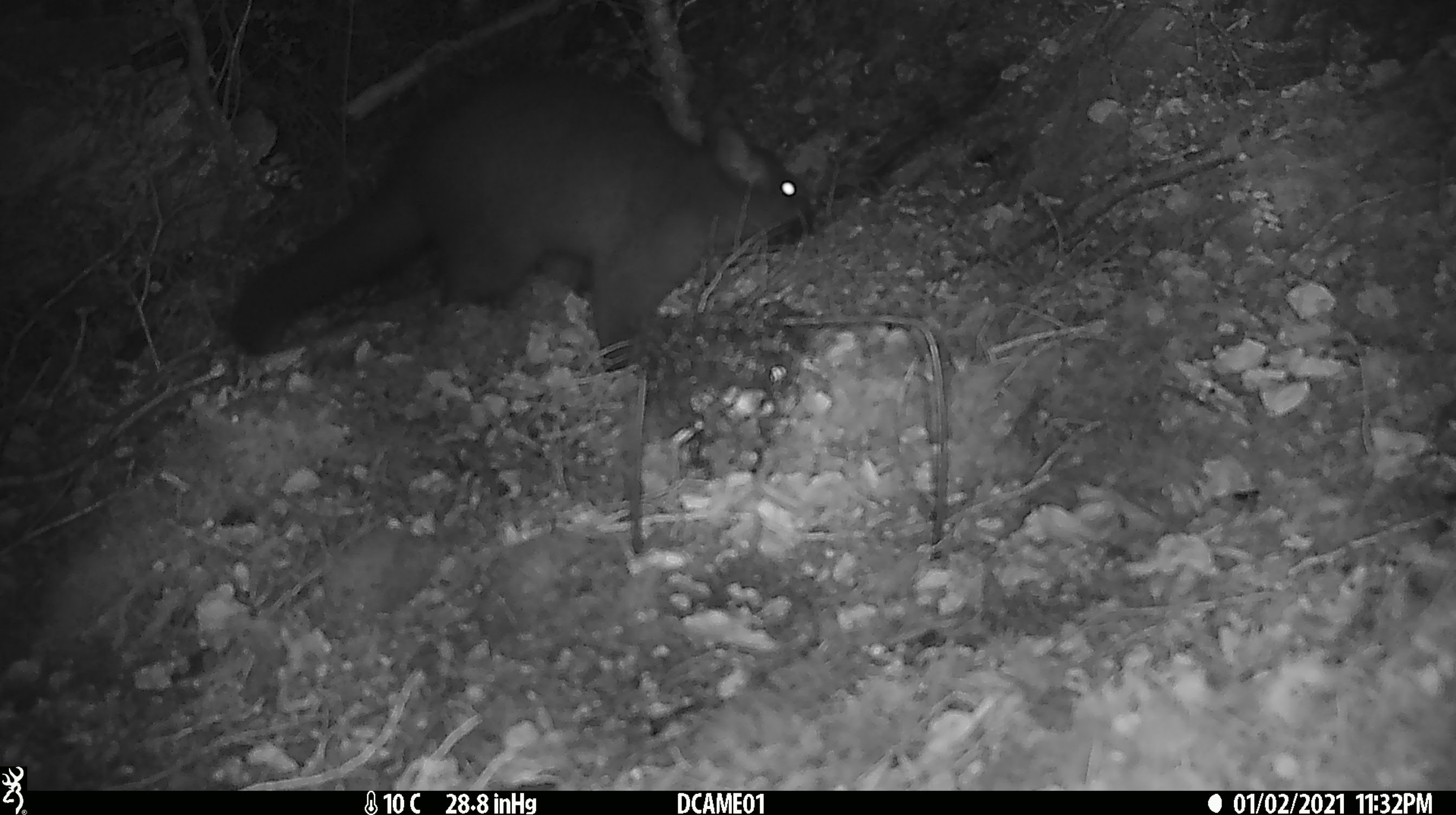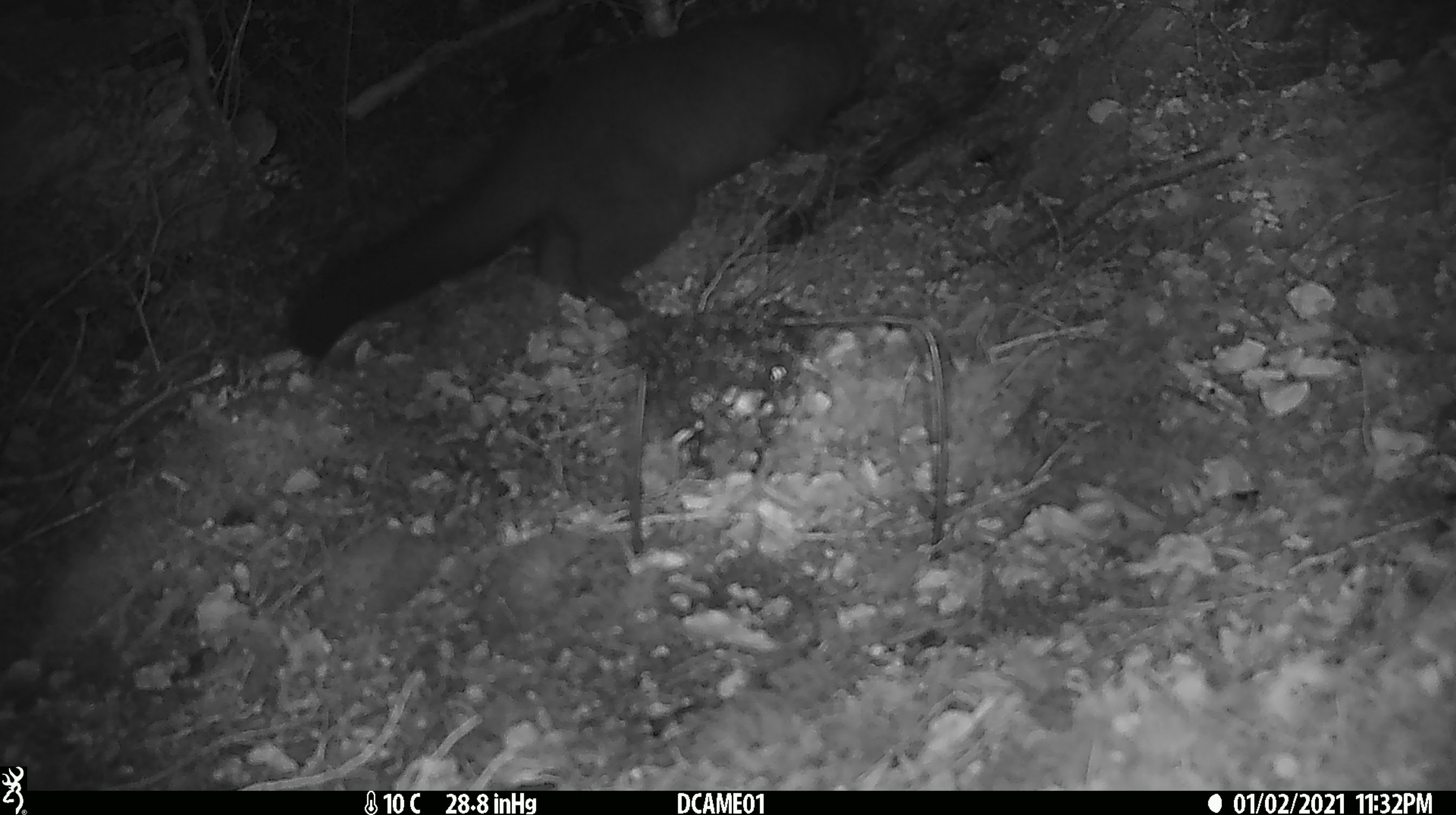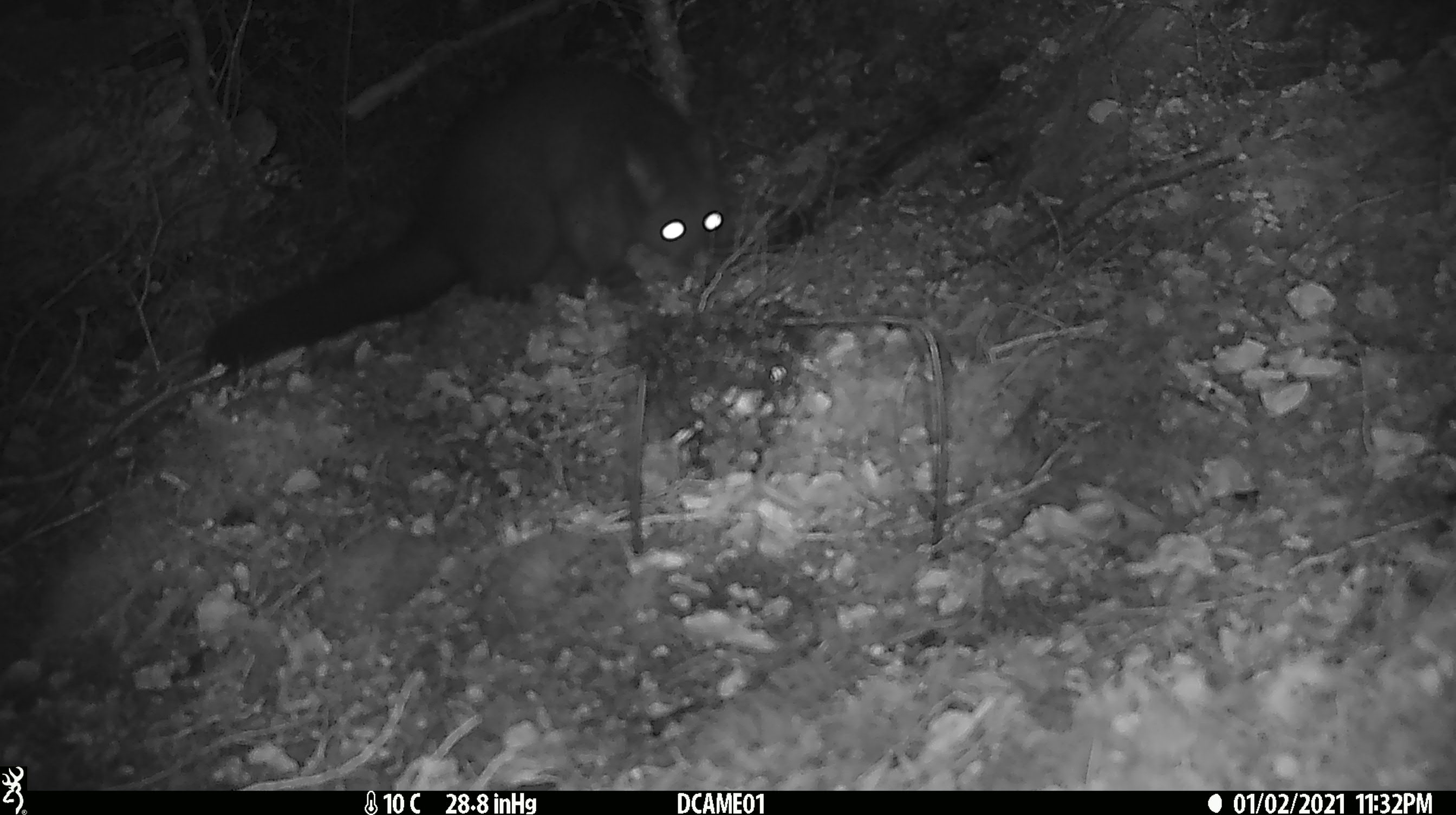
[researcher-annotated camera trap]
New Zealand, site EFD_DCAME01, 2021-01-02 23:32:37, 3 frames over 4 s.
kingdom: Animalia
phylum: Chordata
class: Mammalia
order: Diprotodontia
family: Phalangeridae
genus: Trichosurus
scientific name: Trichosurus vulpecula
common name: common brushtail possum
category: possum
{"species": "possum (common brushtail possum) (Trichosurus vulpecula)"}